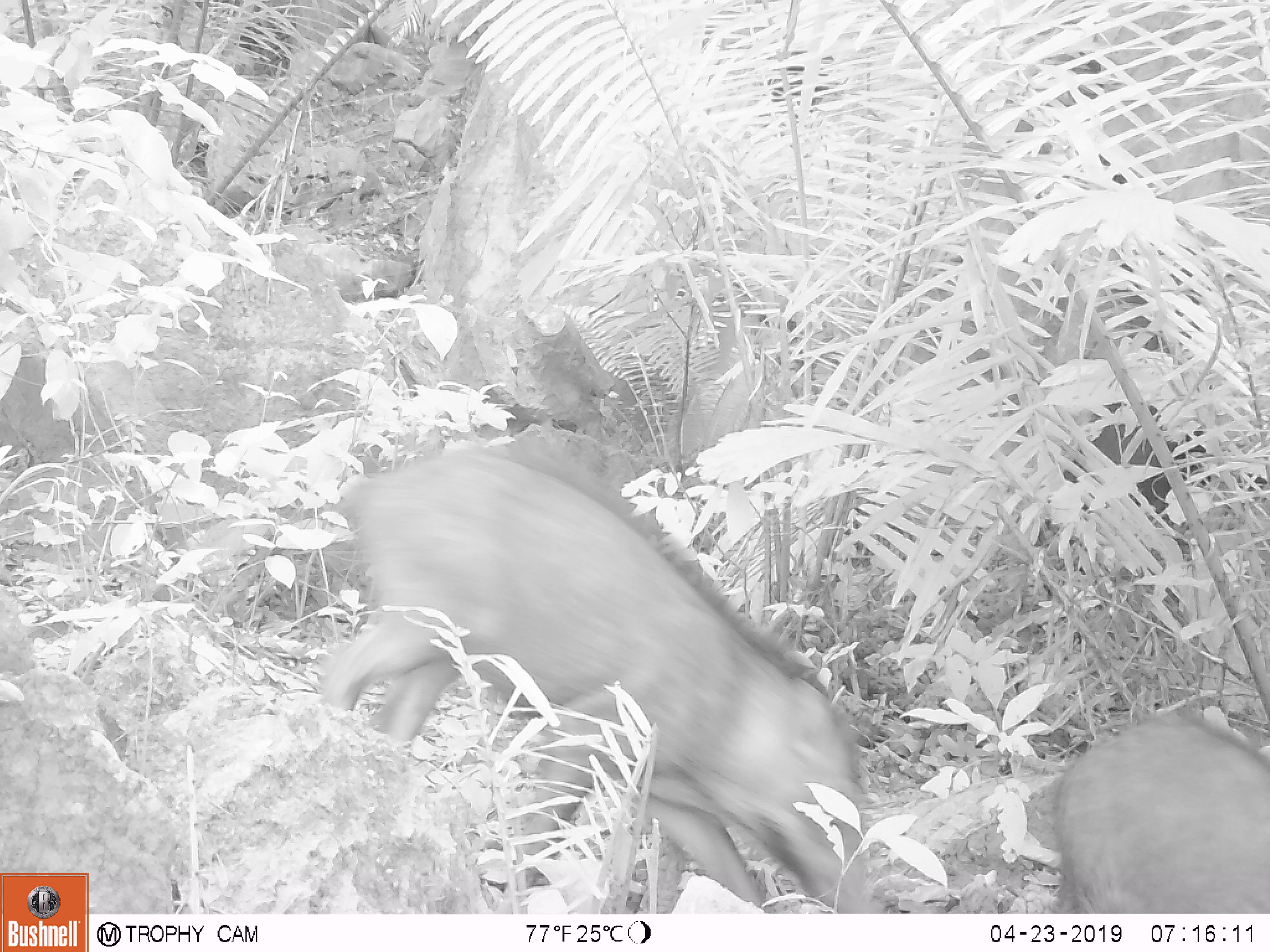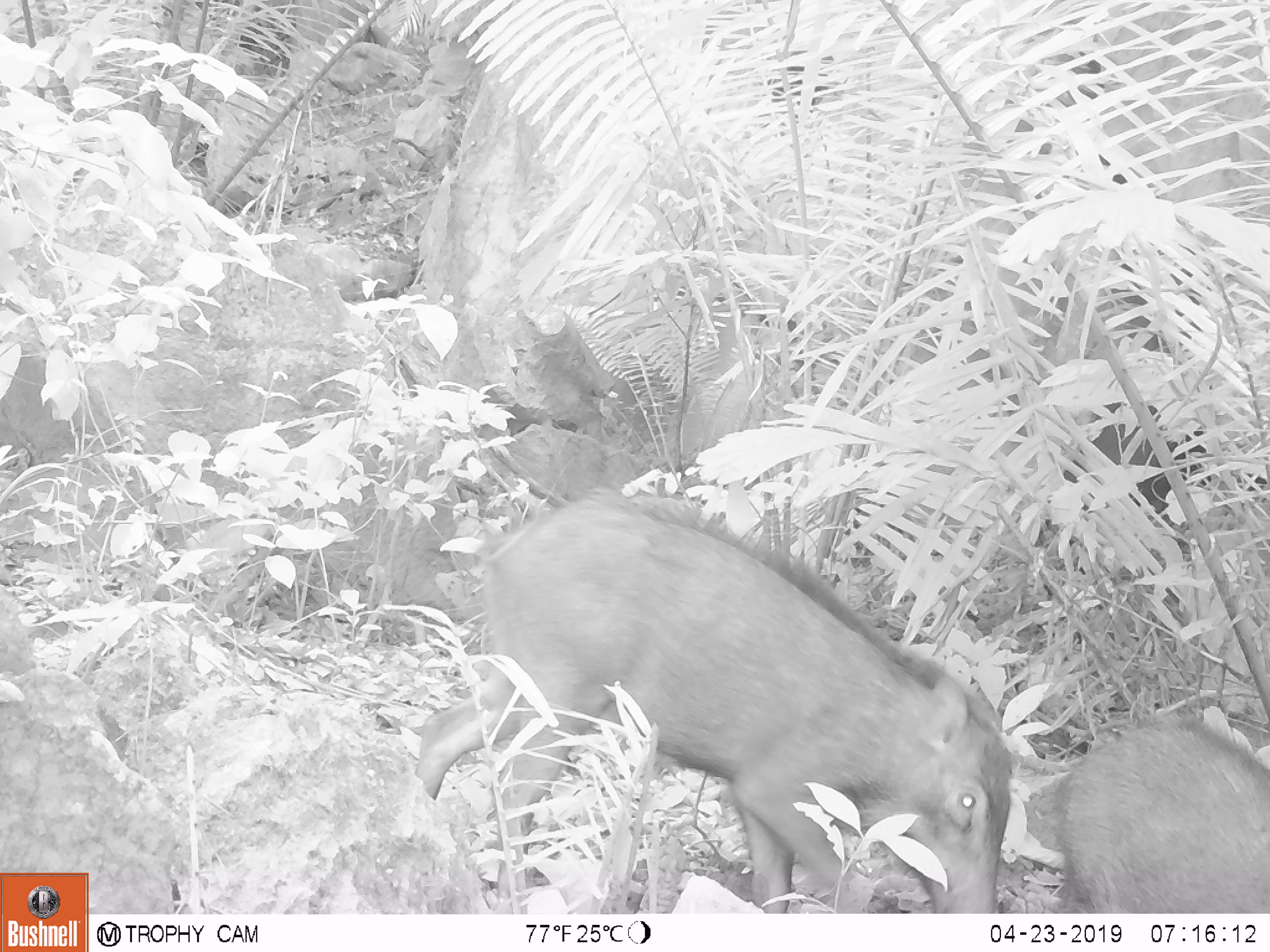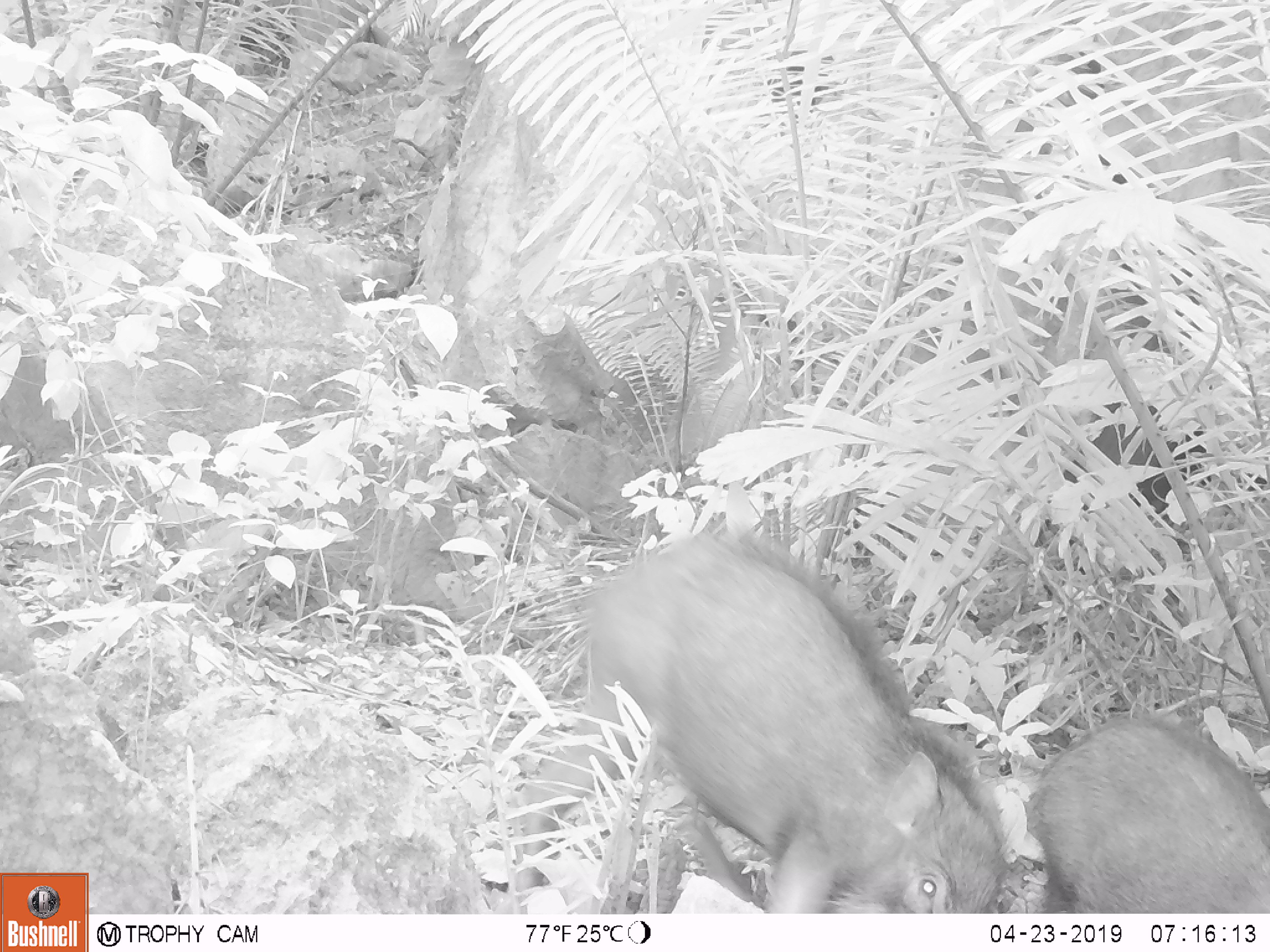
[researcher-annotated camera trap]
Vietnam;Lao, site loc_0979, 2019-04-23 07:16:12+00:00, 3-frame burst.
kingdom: Animalia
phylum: Chordata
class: Mammalia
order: Artiodactyla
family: Suidae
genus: Sus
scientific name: Sus scrofa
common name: eurasian wild pig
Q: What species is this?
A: Eurasian wild pig (Sus scrofa).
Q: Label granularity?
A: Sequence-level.